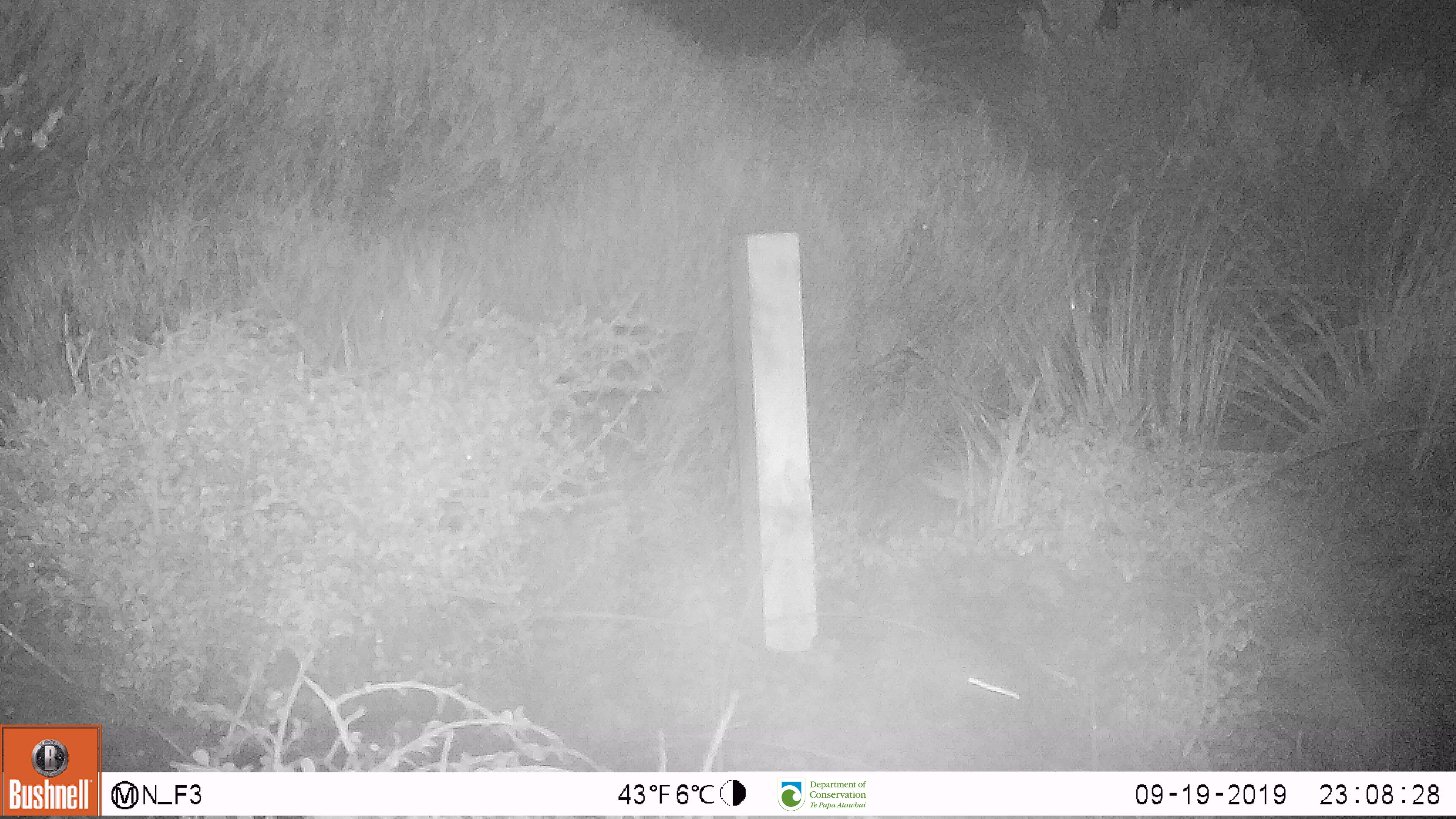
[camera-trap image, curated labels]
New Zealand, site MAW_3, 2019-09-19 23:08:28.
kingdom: Animalia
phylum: Chordata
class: Mammalia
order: Rodentia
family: Muridae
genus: Mus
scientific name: Mus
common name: mouse